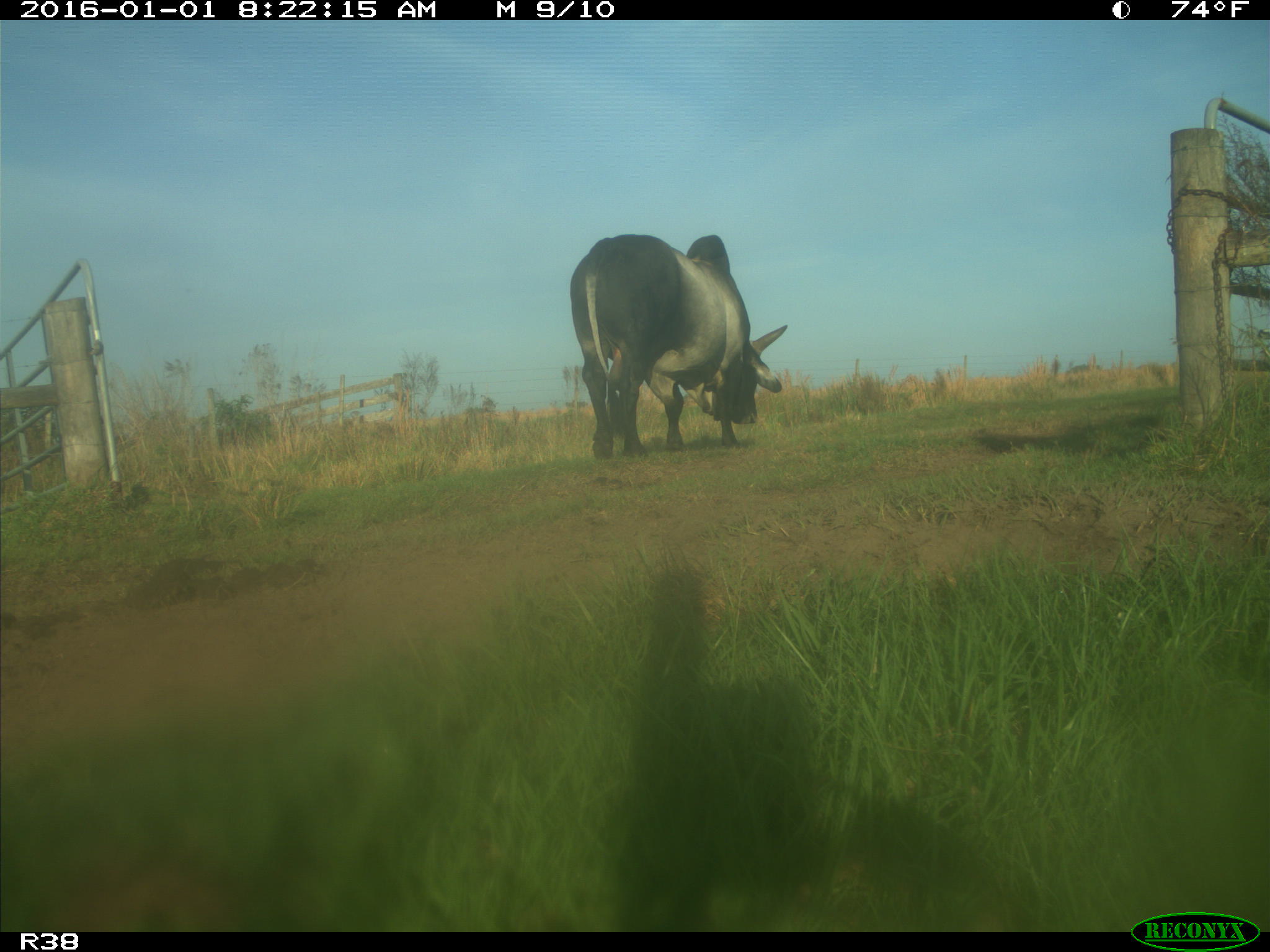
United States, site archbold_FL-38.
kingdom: Animalia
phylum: Chordata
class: Mammalia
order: Artiodactyla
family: Bovidae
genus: Bos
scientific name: Bos taurus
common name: domestic cow